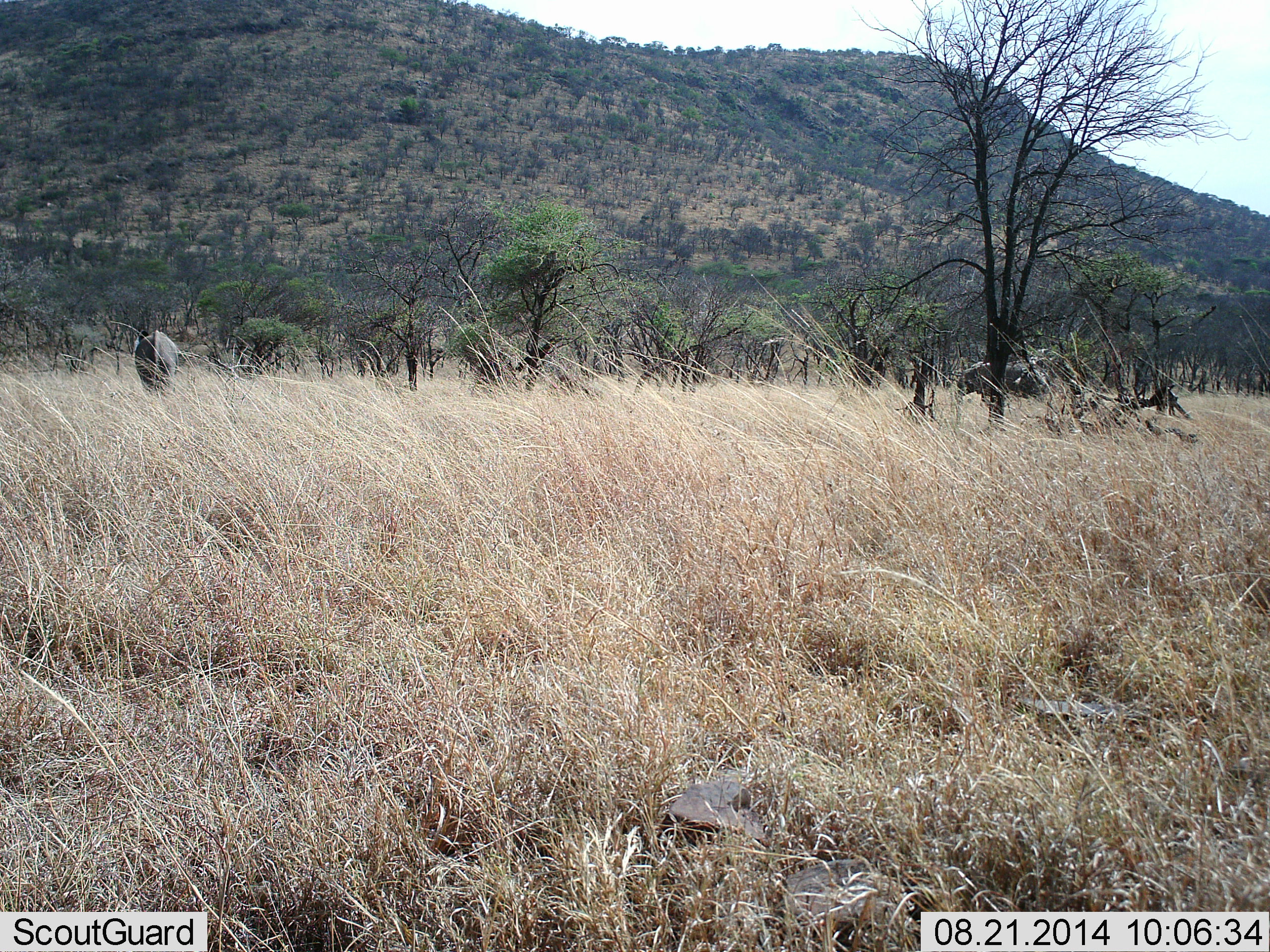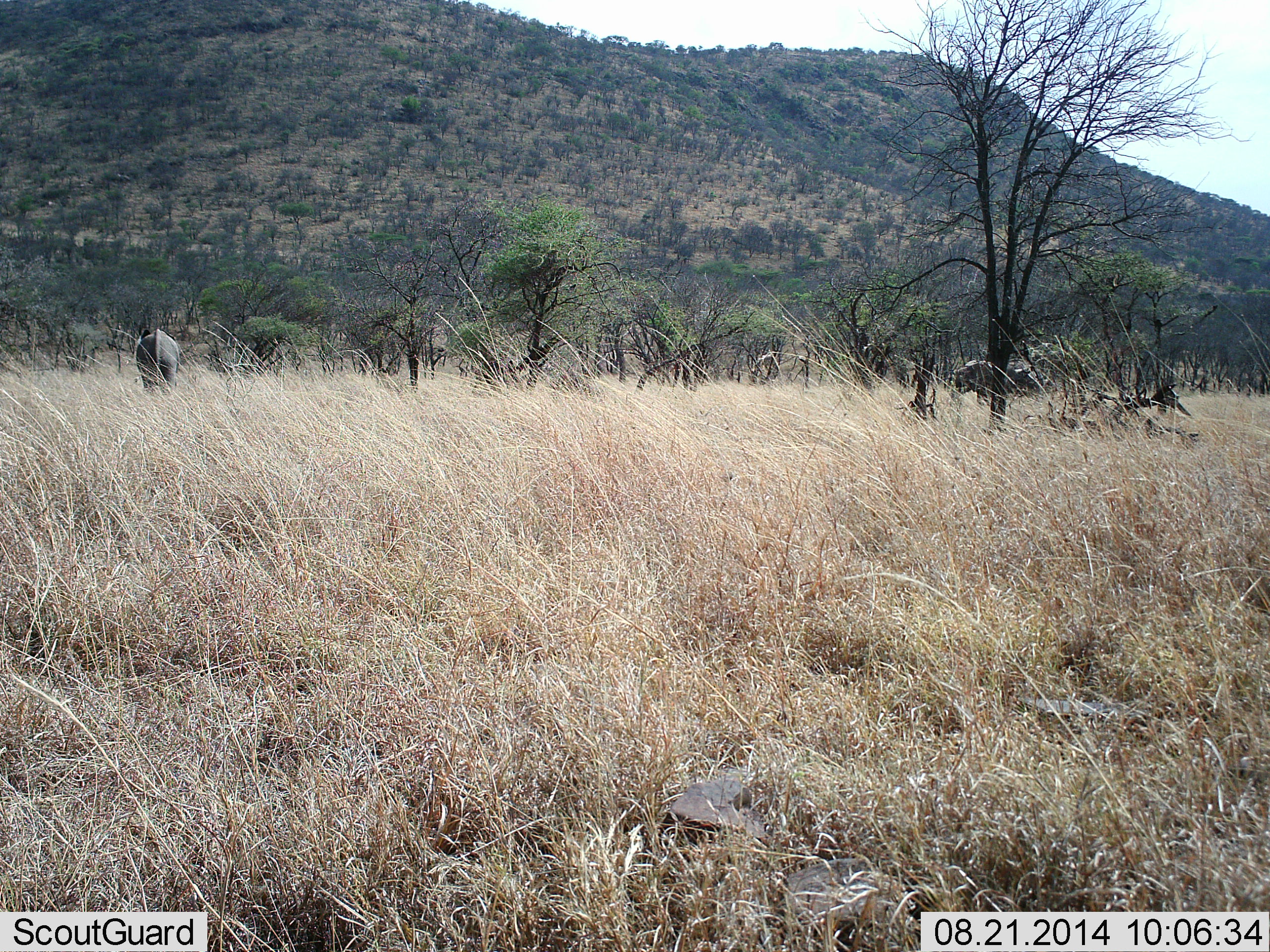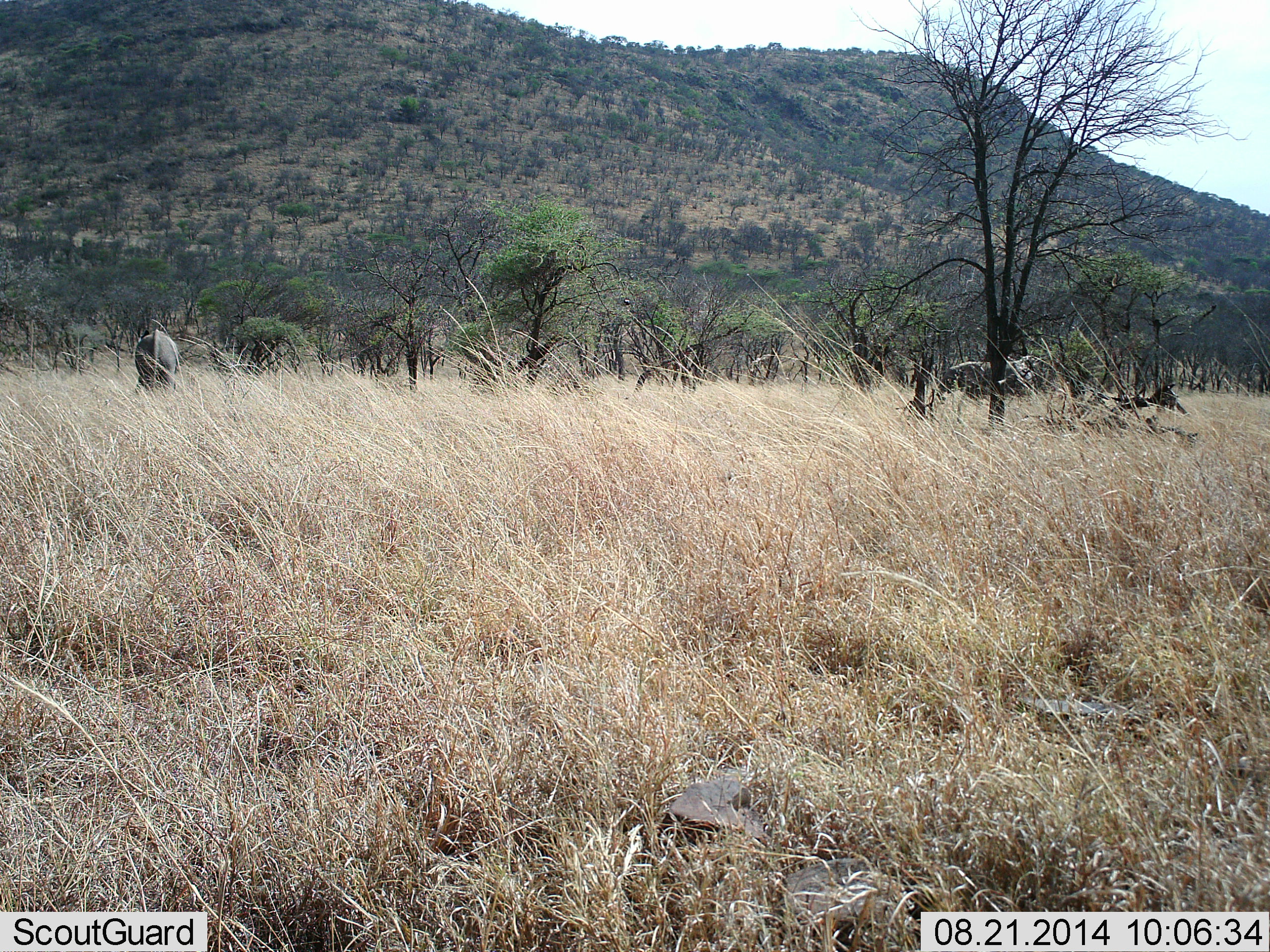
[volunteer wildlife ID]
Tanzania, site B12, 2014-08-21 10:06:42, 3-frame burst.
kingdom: Animalia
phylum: Chordata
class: Mammalia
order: Proboscidea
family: Elephantidae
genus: Loxodonta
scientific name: Loxodonta africana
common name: african bush elephant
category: elephant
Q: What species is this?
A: Elephant (african bush elephant) (Loxodonta africana).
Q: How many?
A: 2.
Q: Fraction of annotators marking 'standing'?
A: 82%.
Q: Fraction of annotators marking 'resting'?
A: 0%.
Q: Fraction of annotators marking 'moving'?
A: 55%.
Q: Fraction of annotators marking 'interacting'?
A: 0%.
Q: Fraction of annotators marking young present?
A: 0%.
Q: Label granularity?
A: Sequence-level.